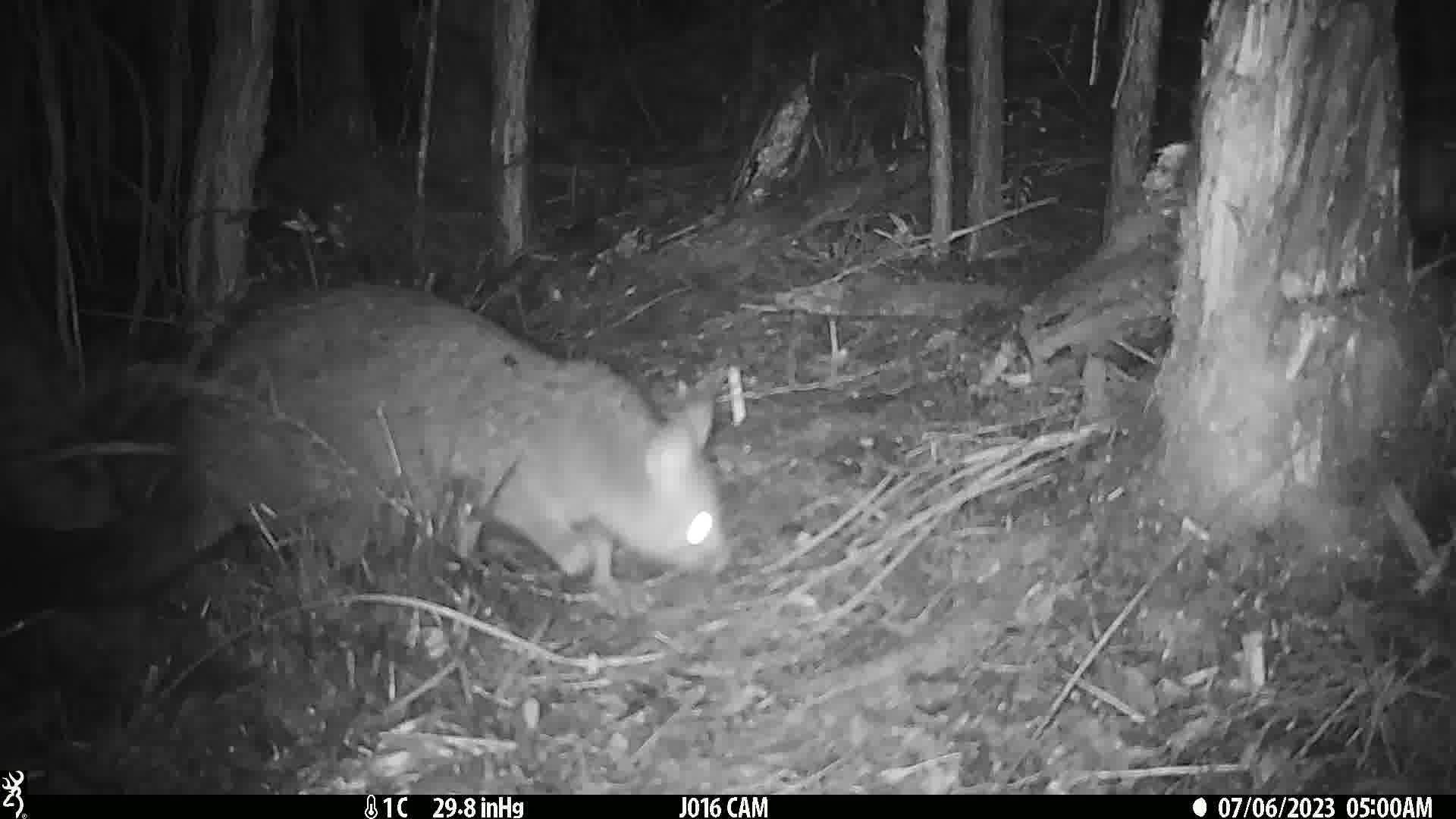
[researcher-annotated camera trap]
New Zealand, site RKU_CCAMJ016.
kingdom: Animalia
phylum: Chordata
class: Mammalia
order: Diprotodontia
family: Phalangeridae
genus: Trichosurus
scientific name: Trichosurus vulpecula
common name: common brushtail possum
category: possum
Possum (common brushtail possum) (Trichosurus vulpecula).